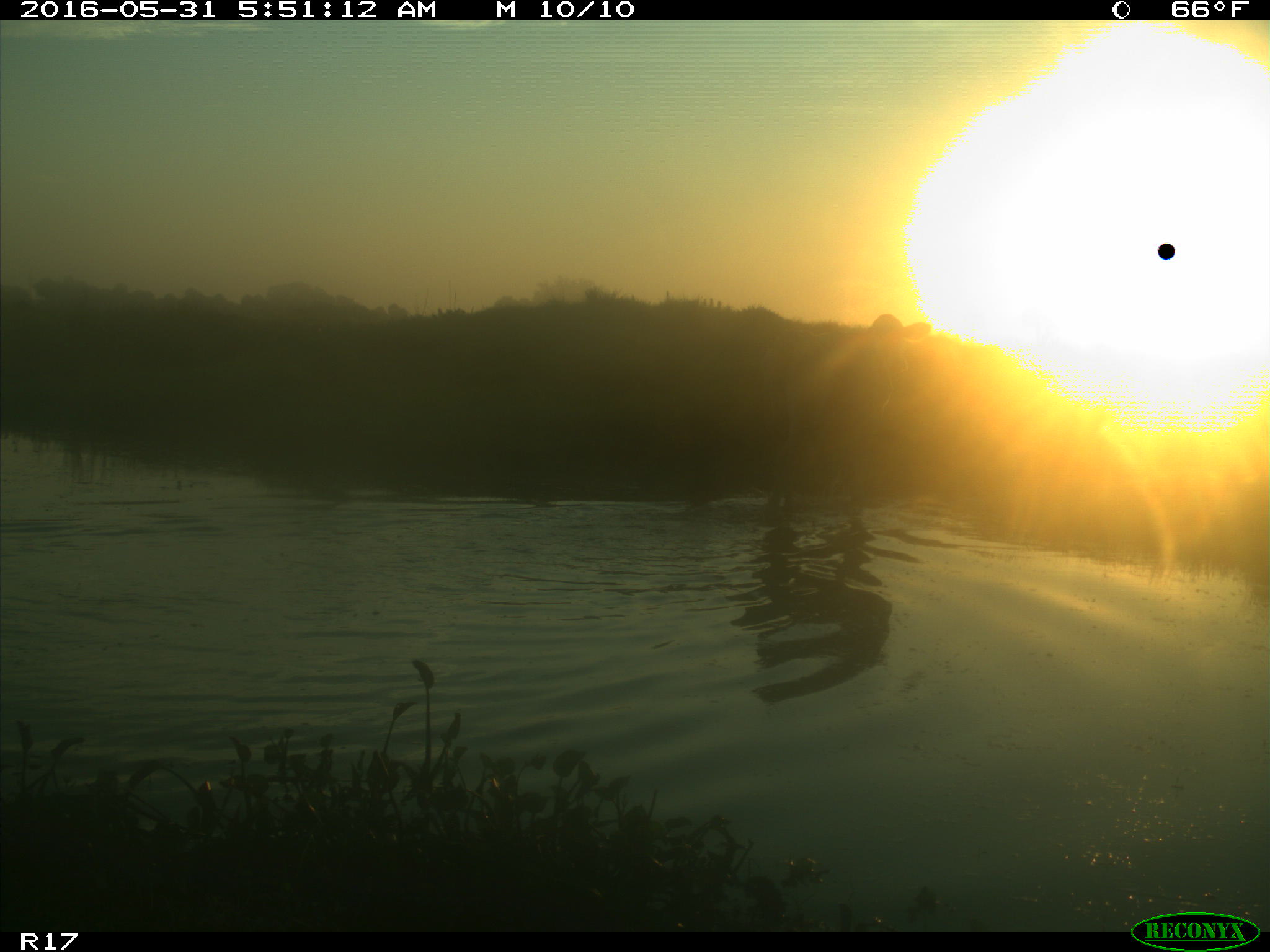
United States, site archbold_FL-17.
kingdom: Animalia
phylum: Chordata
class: Mammalia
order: Artiodactyla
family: Bovidae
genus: Bos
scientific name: Bos taurus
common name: domestic cow